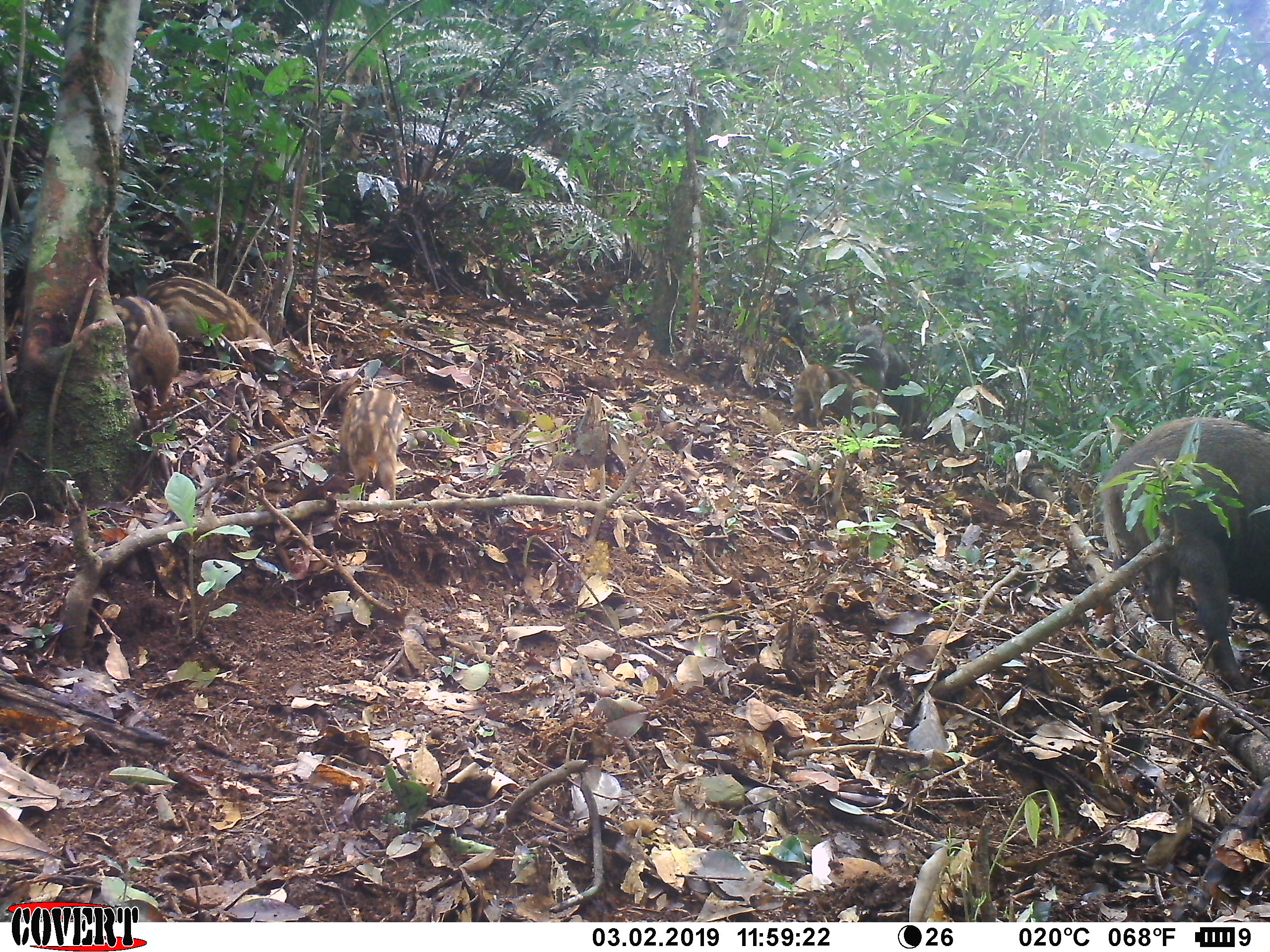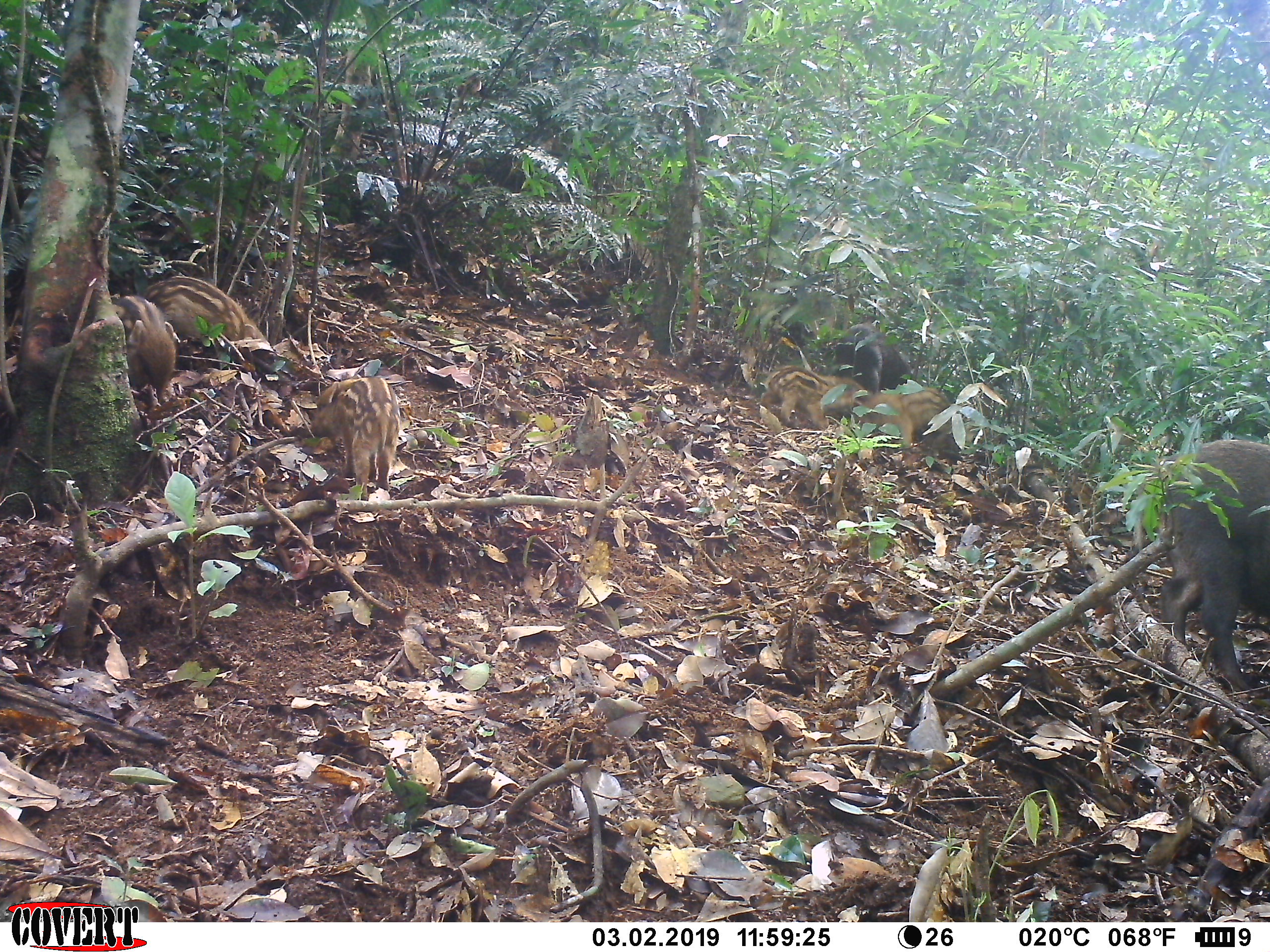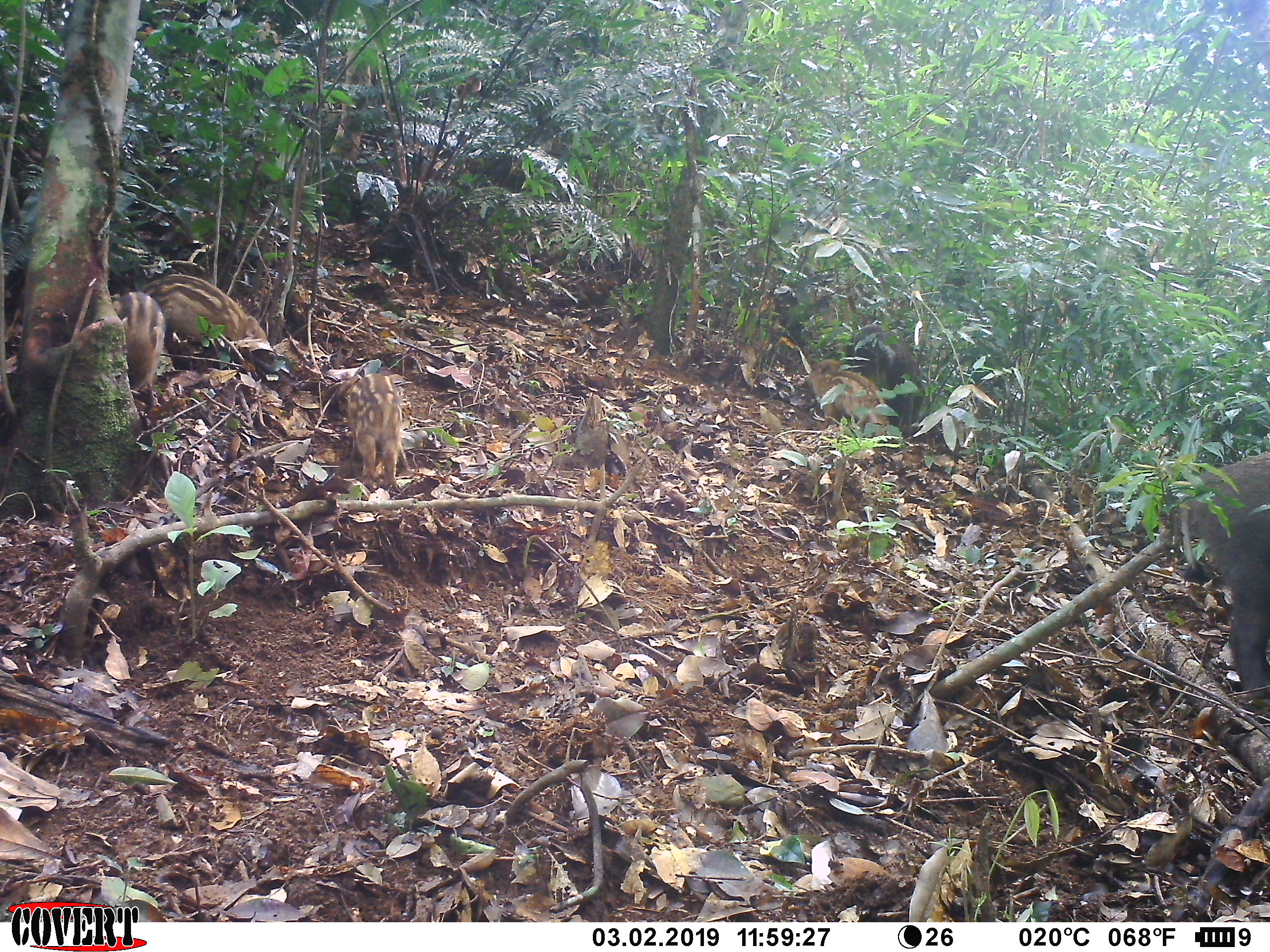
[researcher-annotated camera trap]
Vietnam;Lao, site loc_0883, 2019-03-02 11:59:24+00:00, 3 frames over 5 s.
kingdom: Animalia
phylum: Chordata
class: Mammalia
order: Artiodactyla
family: Suidae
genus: Sus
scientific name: Sus scrofa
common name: eurasian wild pig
Eurasian wild pig (Sus scrofa). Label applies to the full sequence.